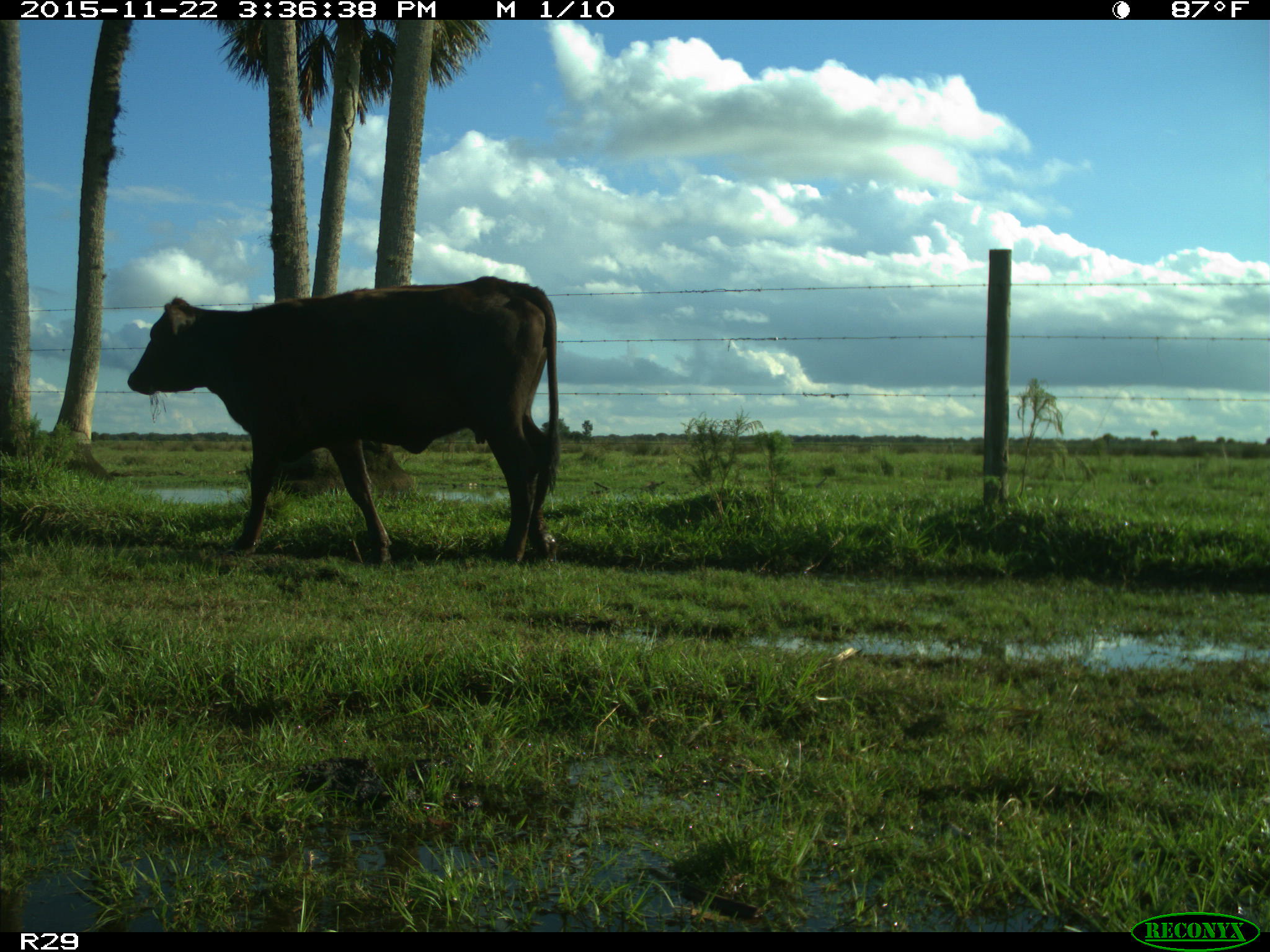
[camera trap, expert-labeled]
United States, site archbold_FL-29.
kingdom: Animalia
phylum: Chordata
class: Mammalia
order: Artiodactyla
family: Bovidae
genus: Bos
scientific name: Bos taurus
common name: domestic cow